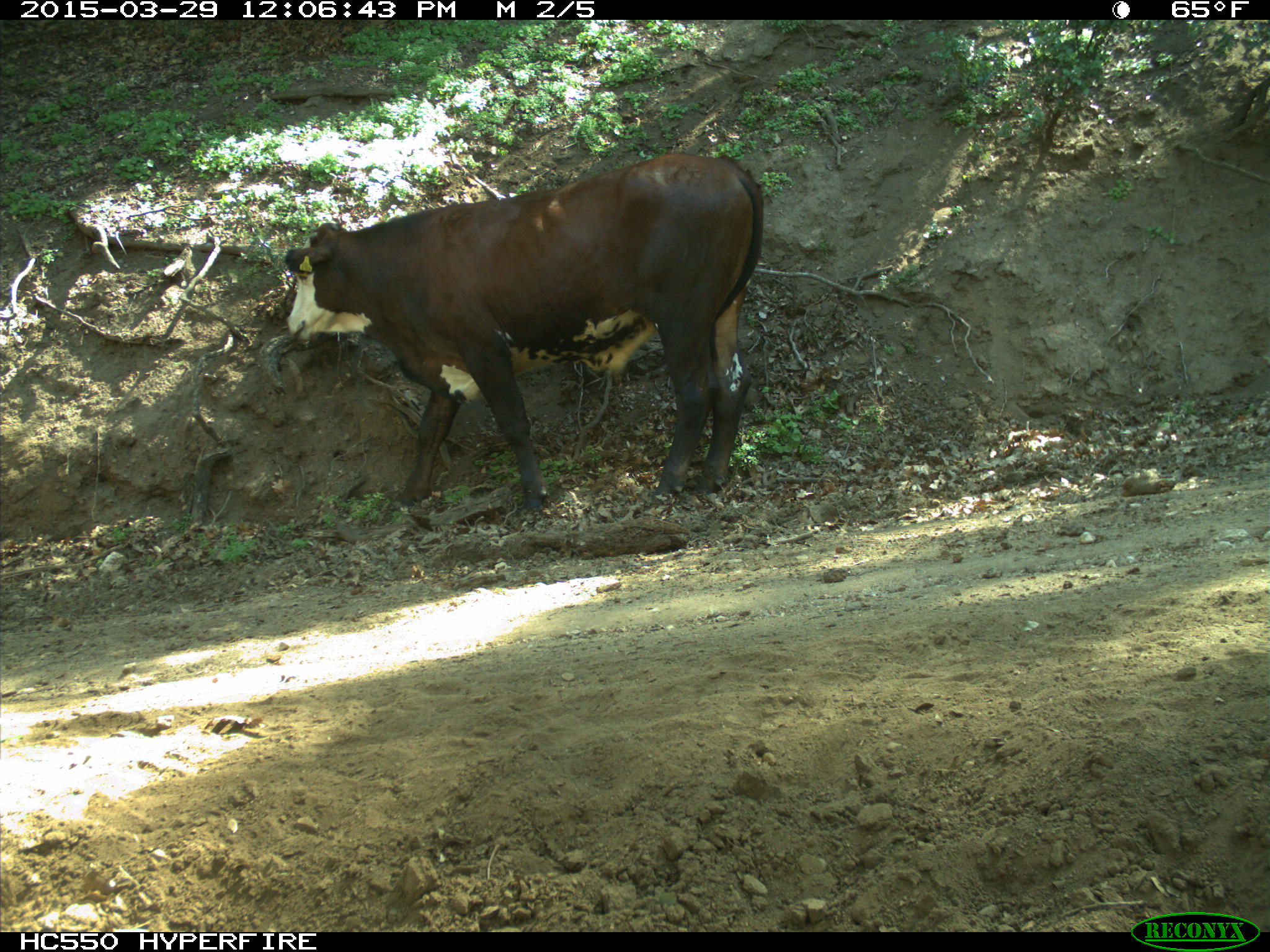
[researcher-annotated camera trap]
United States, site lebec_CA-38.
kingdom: Animalia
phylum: Chordata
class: Mammalia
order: Artiodactyla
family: Bovidae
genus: Bos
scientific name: Bos taurus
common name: domestic cow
Bos taurus (domestic cow).